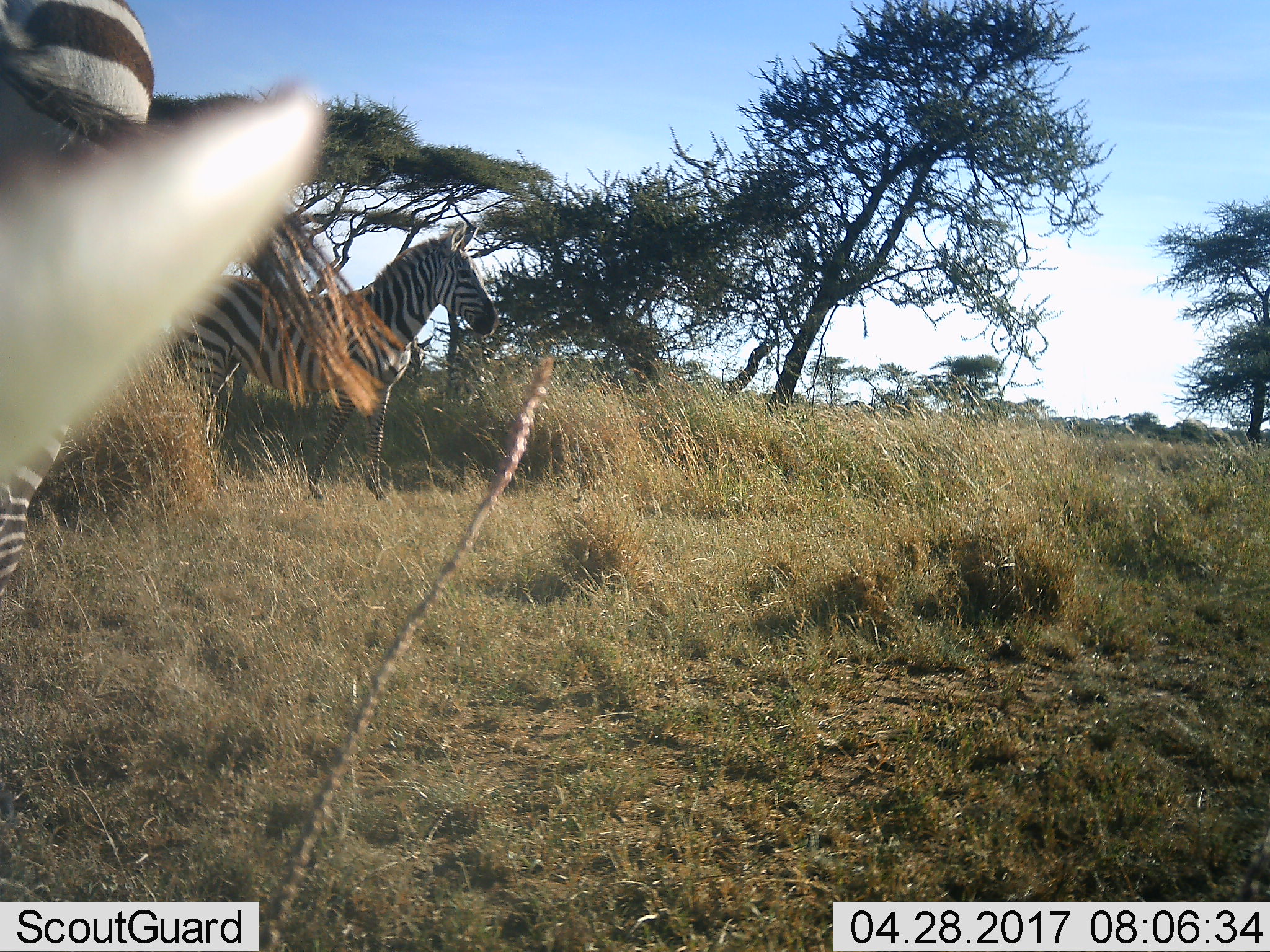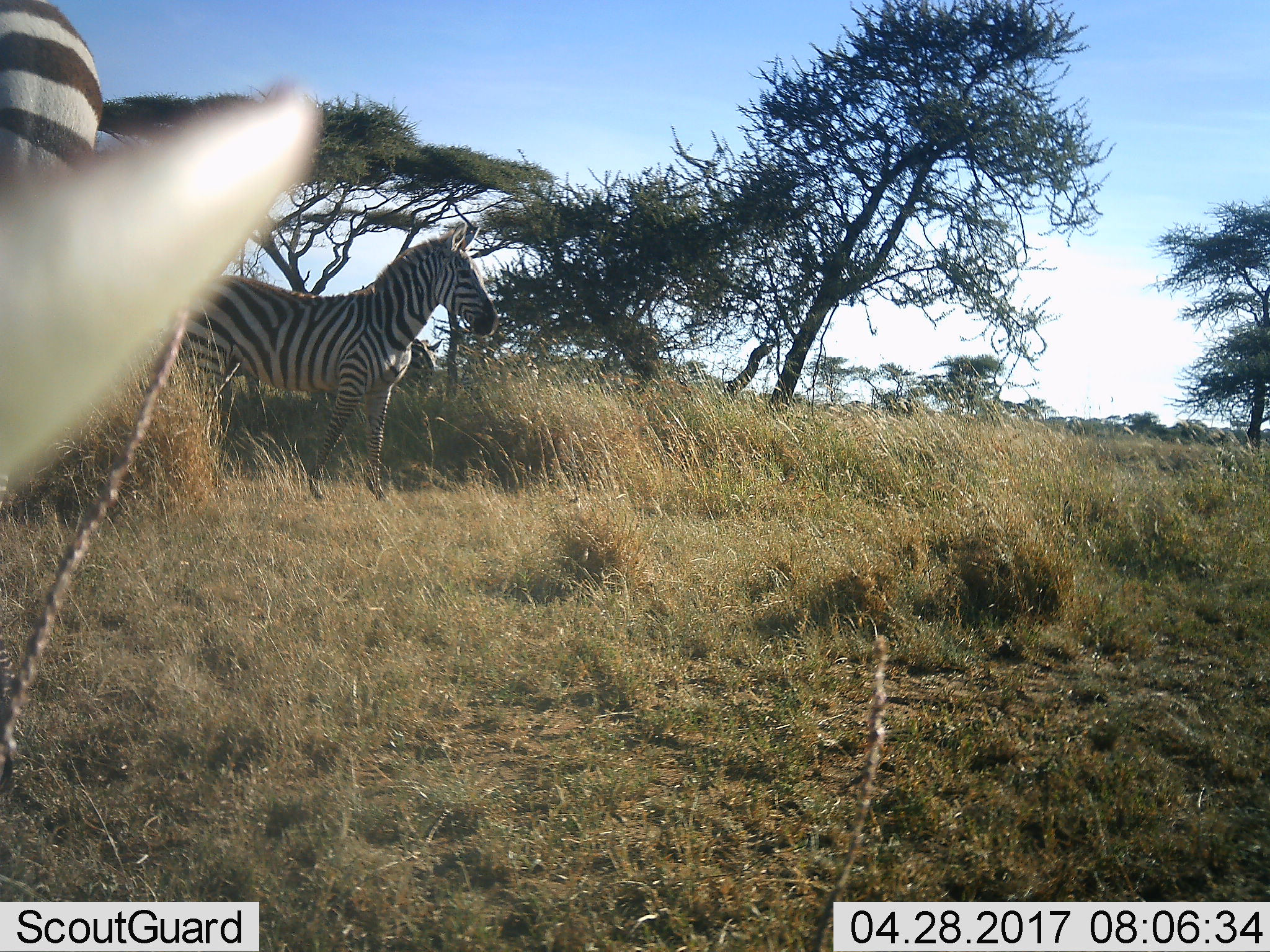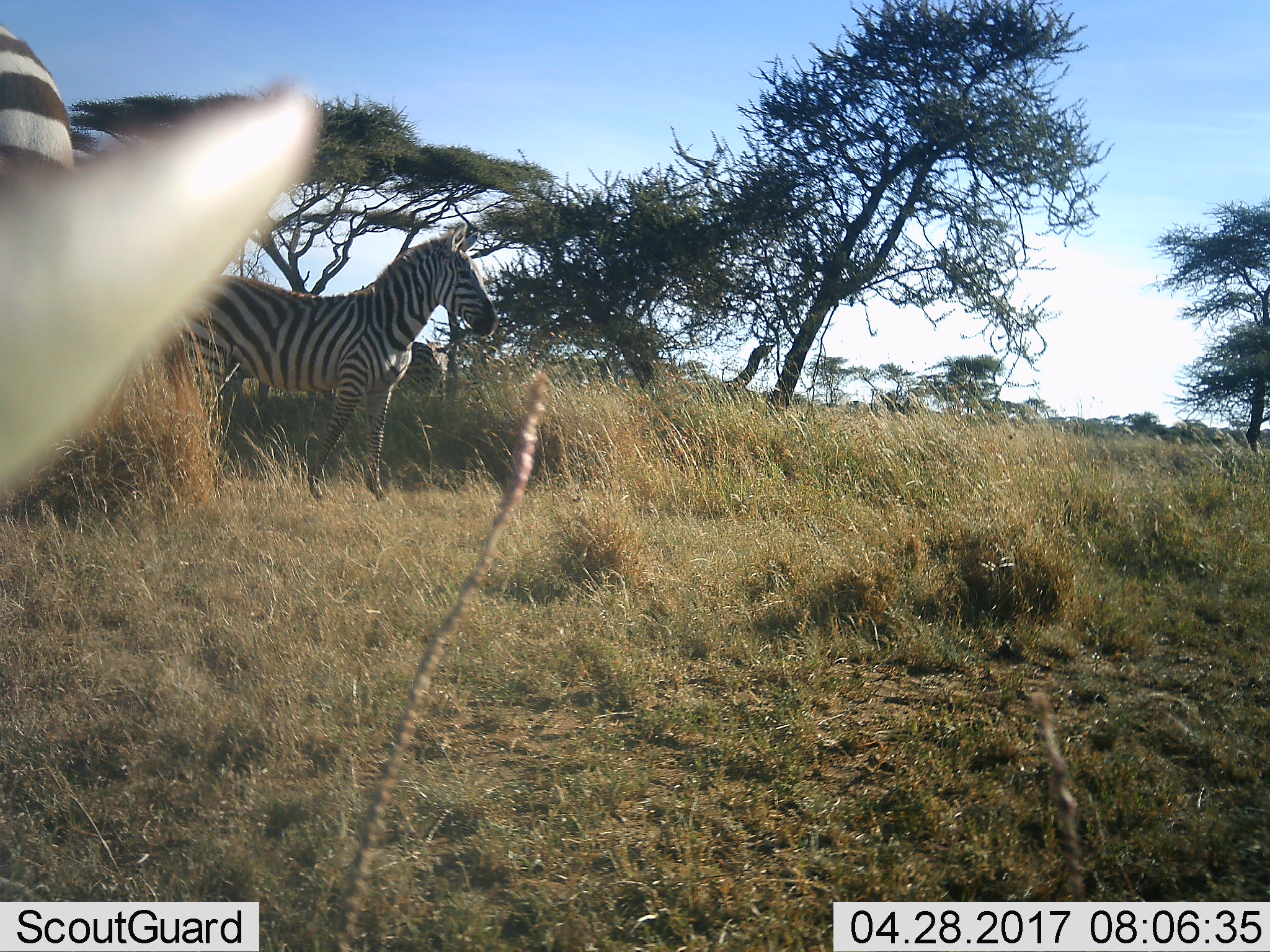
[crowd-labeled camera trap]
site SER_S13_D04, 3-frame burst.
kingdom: Animalia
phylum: Chordata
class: Mammalia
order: Perissodactyla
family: Equidae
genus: Equus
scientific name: Equus quagga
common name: plains zebra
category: zebraplains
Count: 2.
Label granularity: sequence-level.